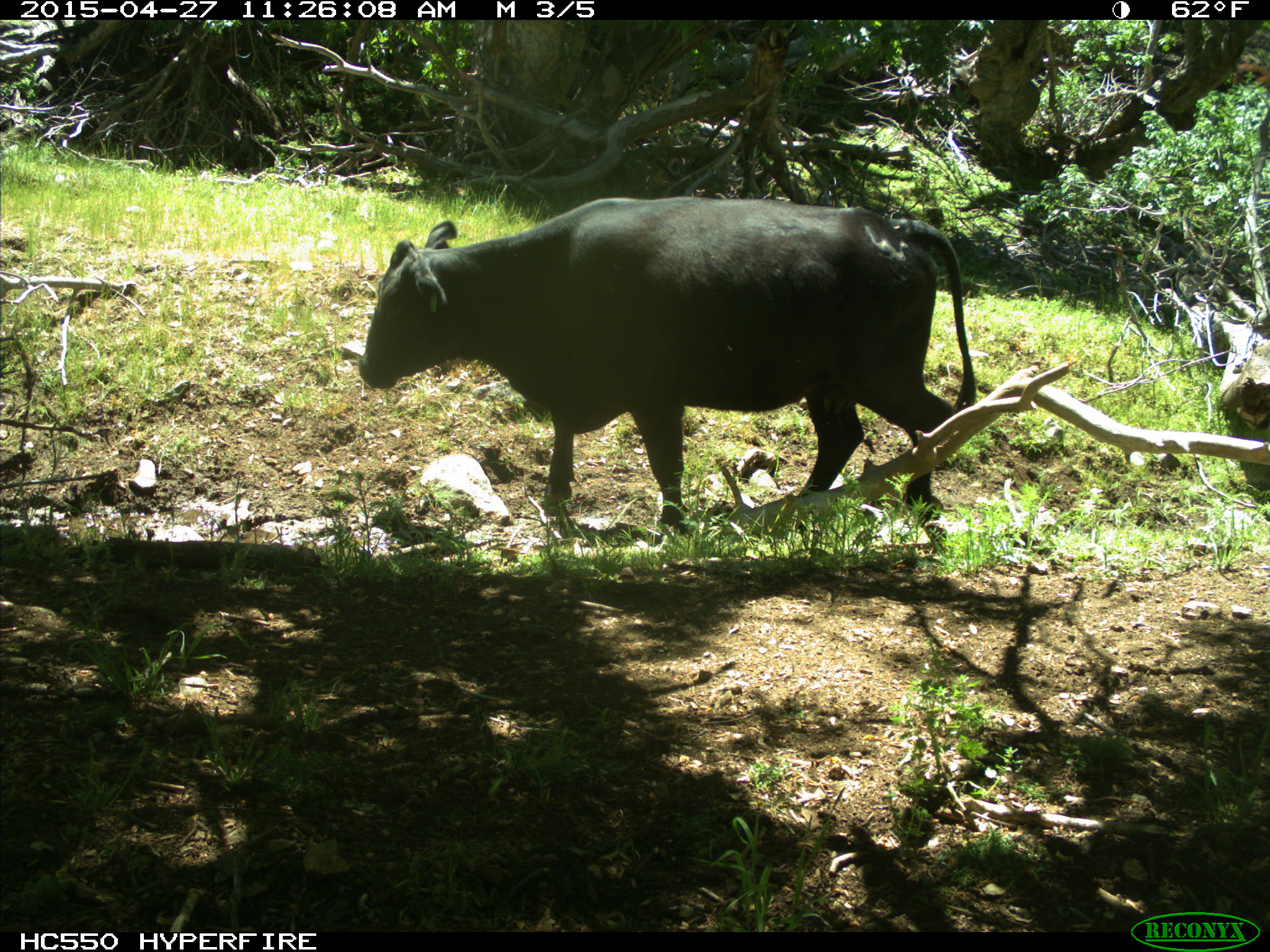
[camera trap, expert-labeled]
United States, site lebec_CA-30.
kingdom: Animalia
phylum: Chordata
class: Mammalia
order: Artiodactyla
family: Bovidae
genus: Bos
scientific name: Bos taurus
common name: domestic cow